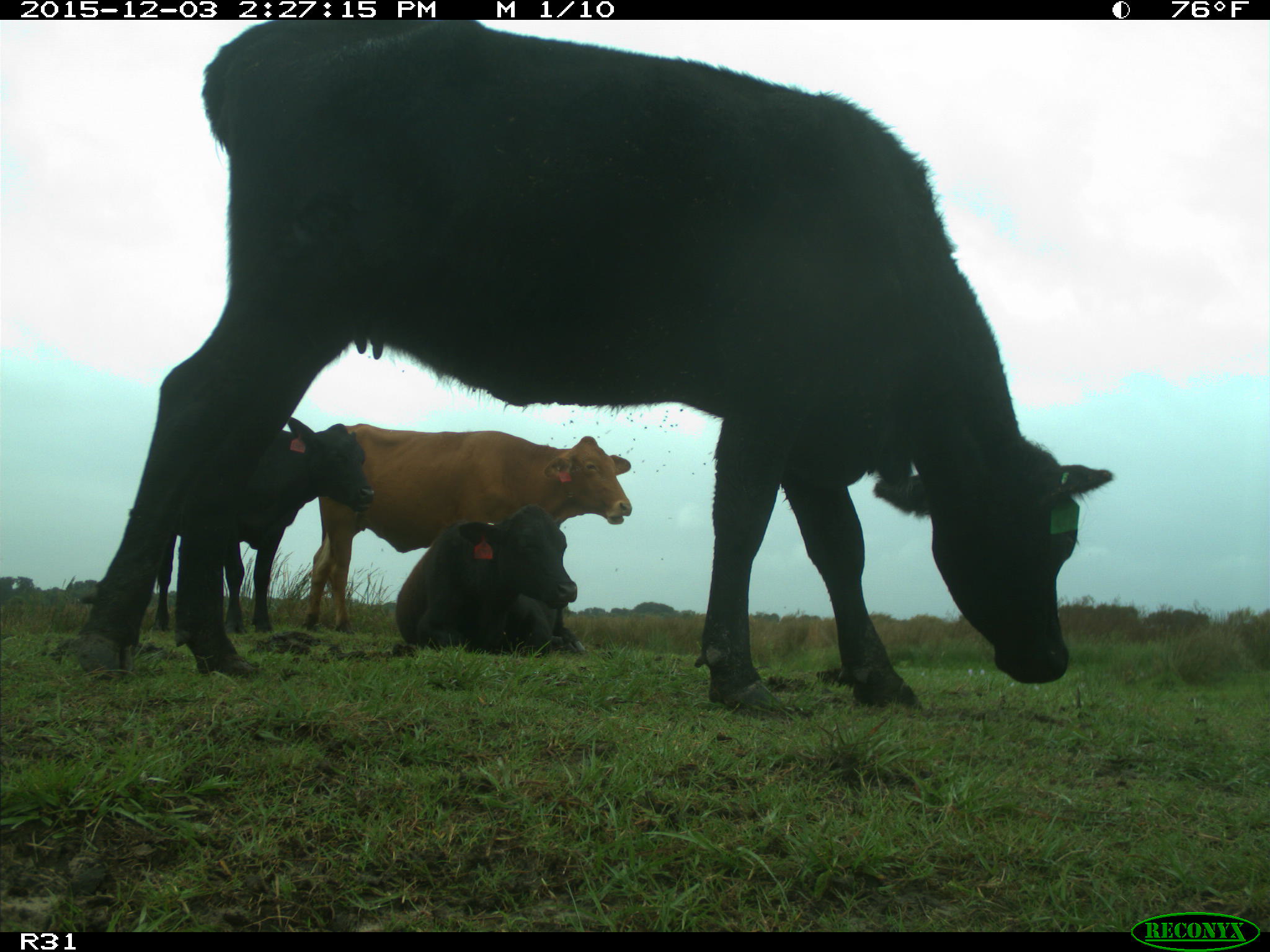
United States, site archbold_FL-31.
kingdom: Animalia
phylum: Chordata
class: Mammalia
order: Artiodactyla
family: Bovidae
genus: Bos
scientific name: Bos taurus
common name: domestic cow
Bos taurus (domestic cow).